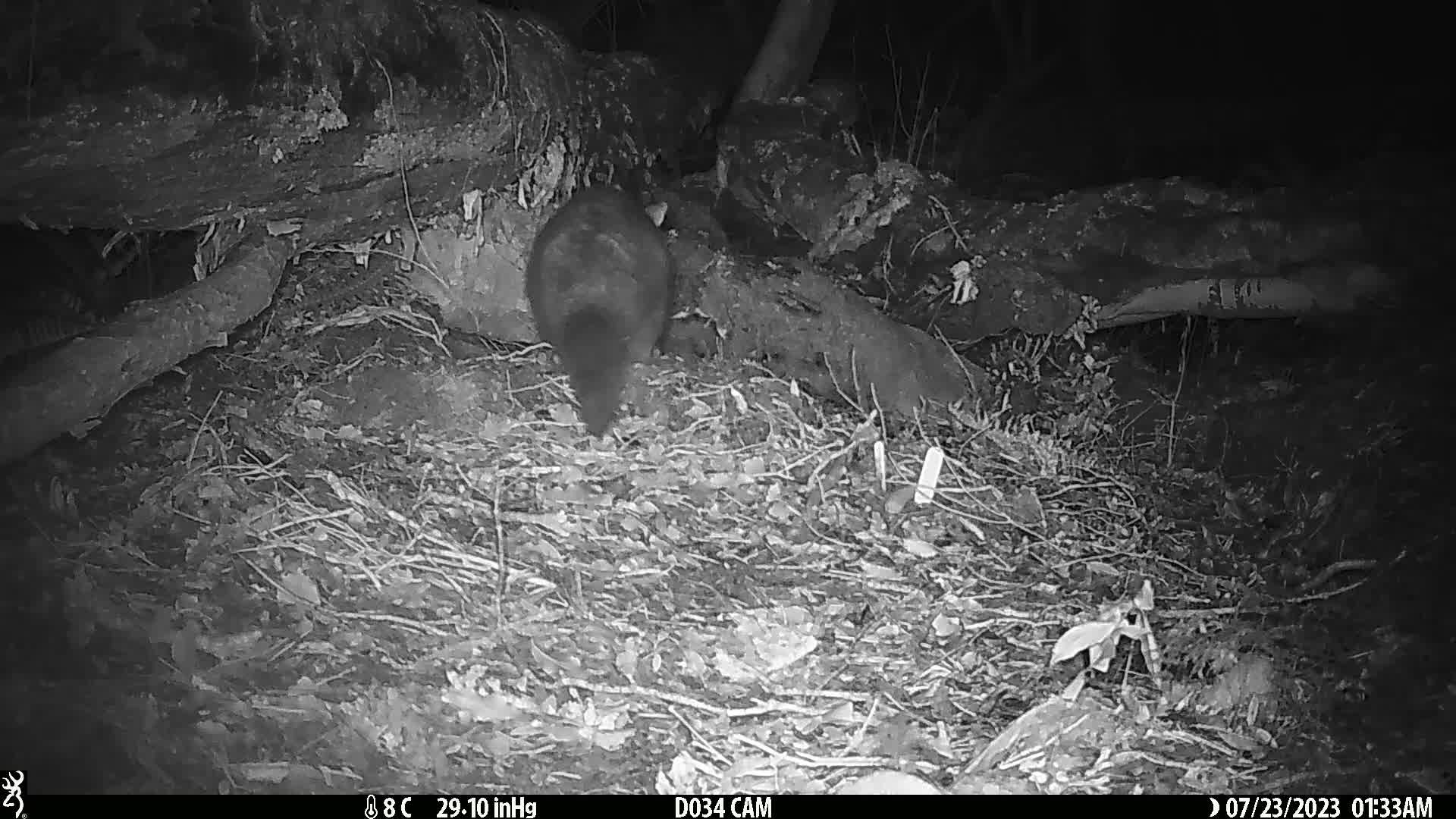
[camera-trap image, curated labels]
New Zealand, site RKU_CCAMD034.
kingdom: Animalia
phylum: Chordata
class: Mammalia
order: Diprotodontia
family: Phalangeridae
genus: Trichosurus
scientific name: Trichosurus vulpecula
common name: common brushtail possum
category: possum